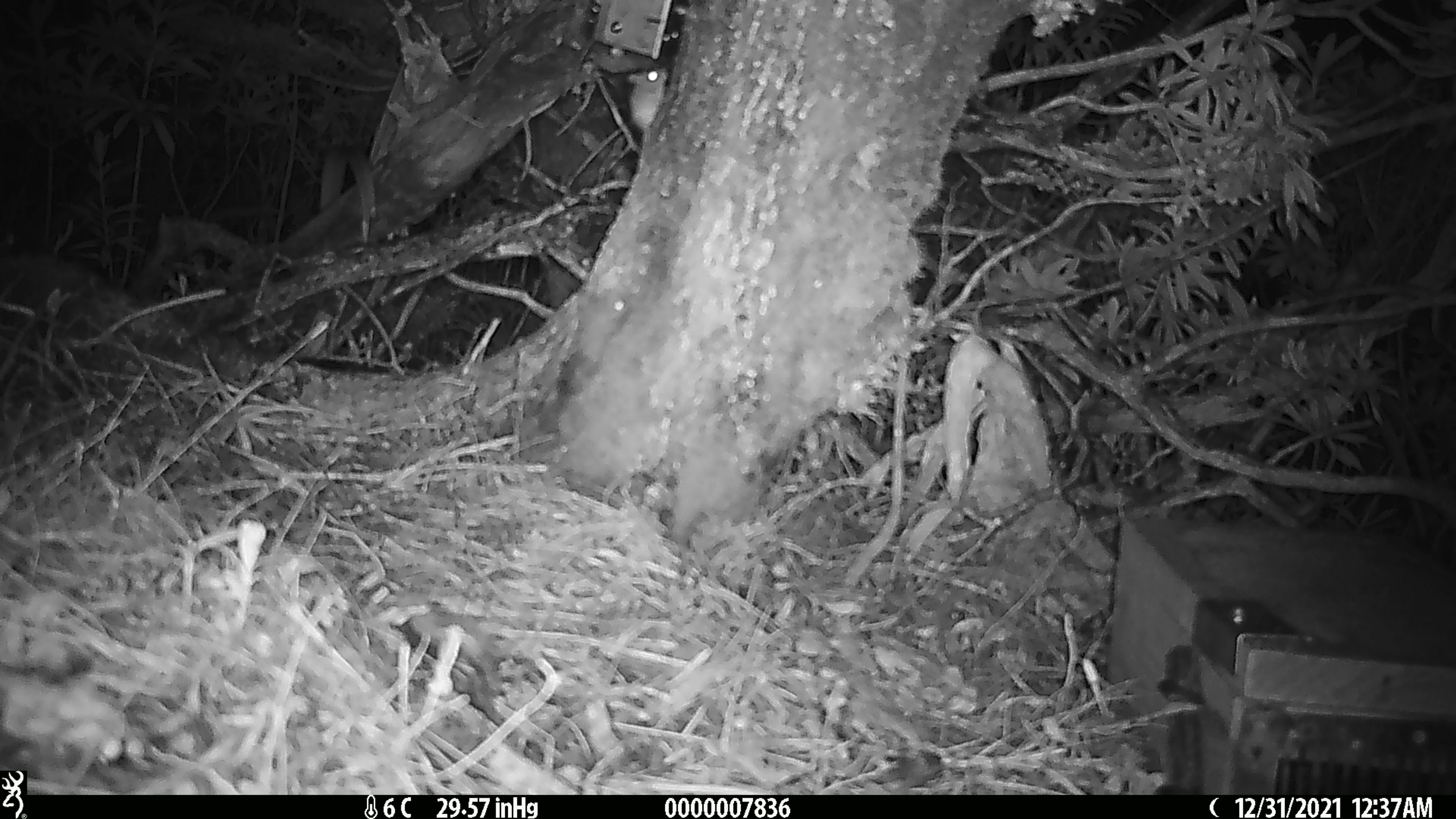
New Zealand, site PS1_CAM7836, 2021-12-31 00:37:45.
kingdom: Animalia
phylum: Chordata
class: Mammalia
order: Rodentia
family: Muridae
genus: Mus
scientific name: Mus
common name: mouse